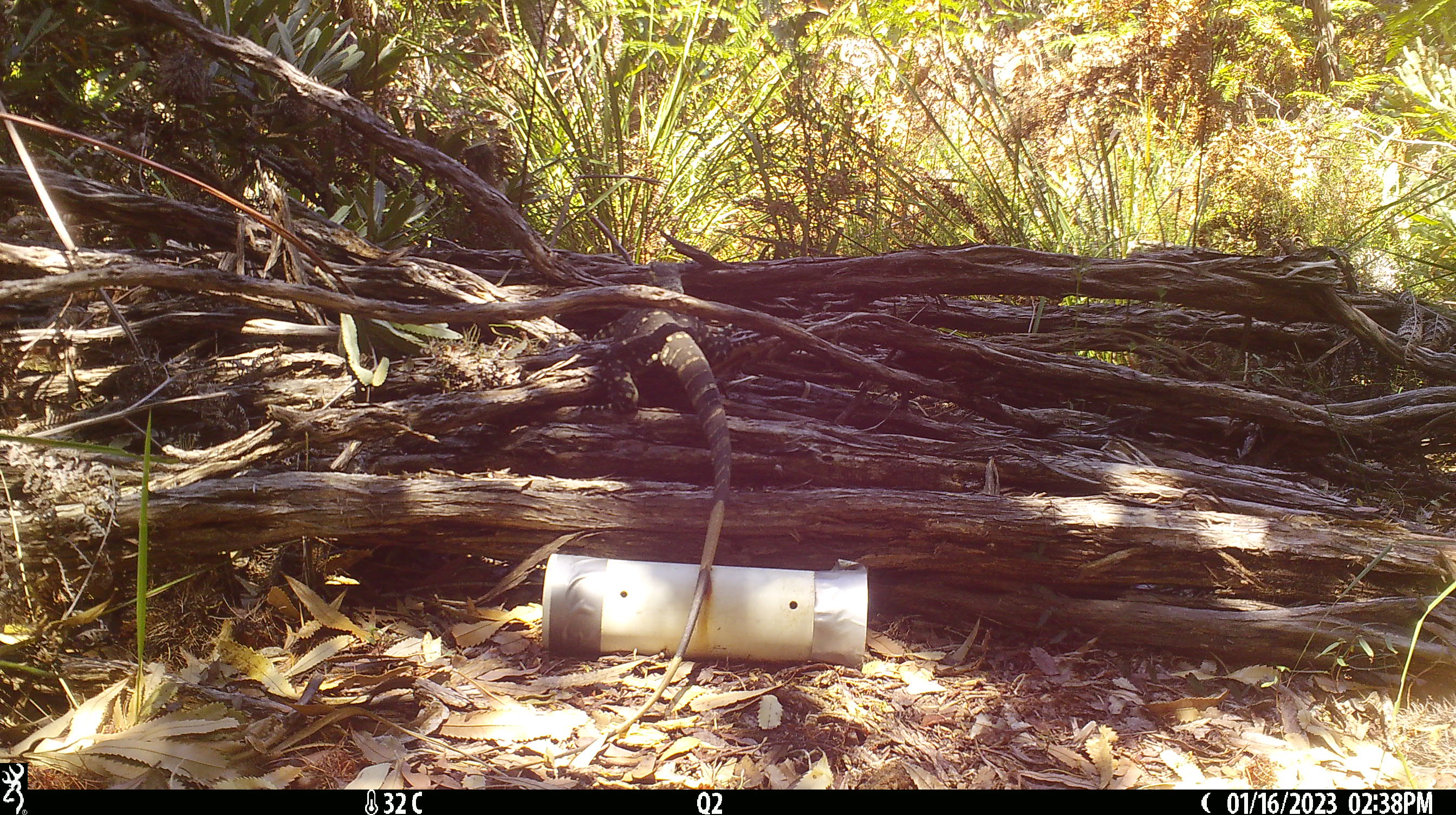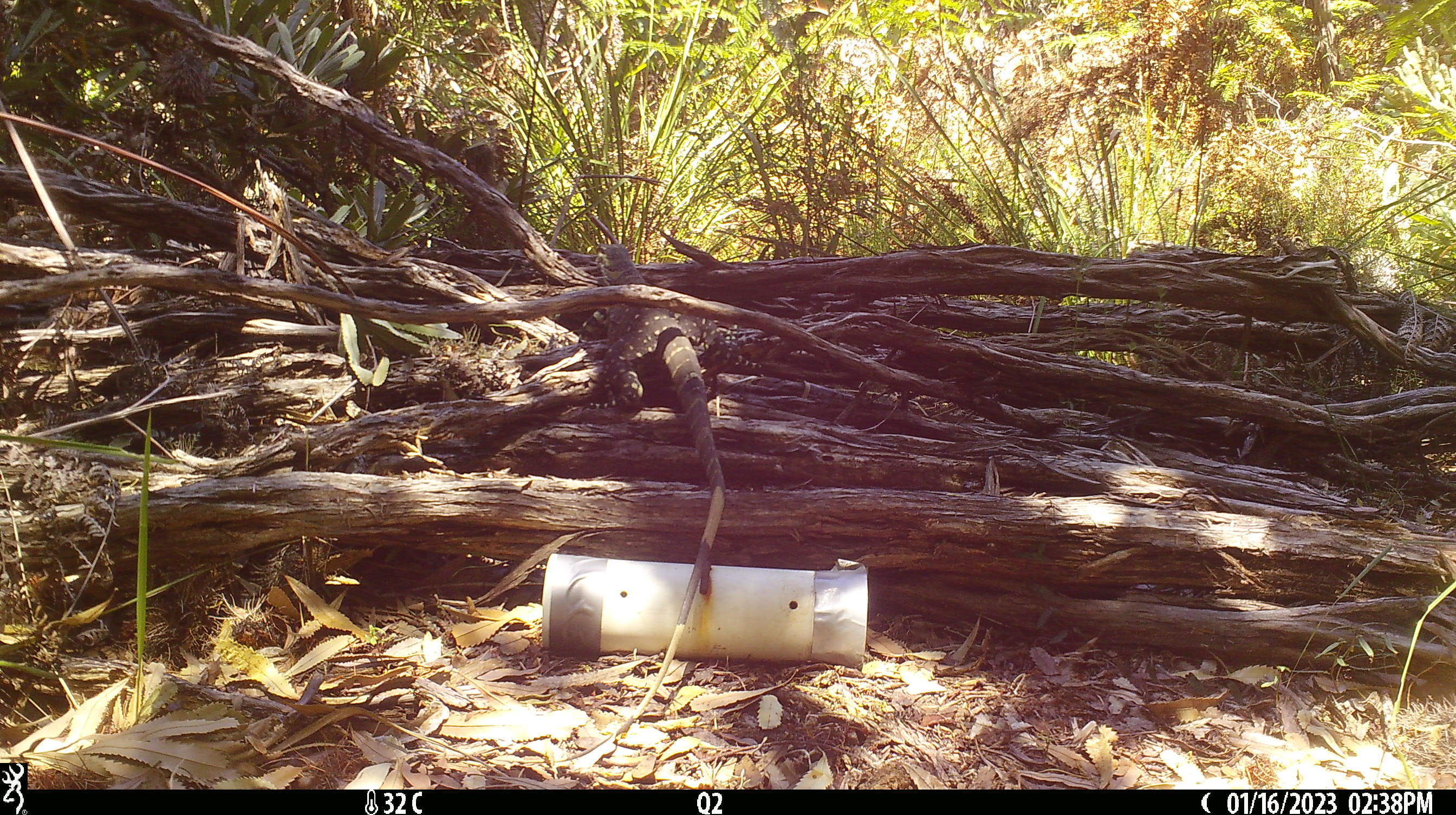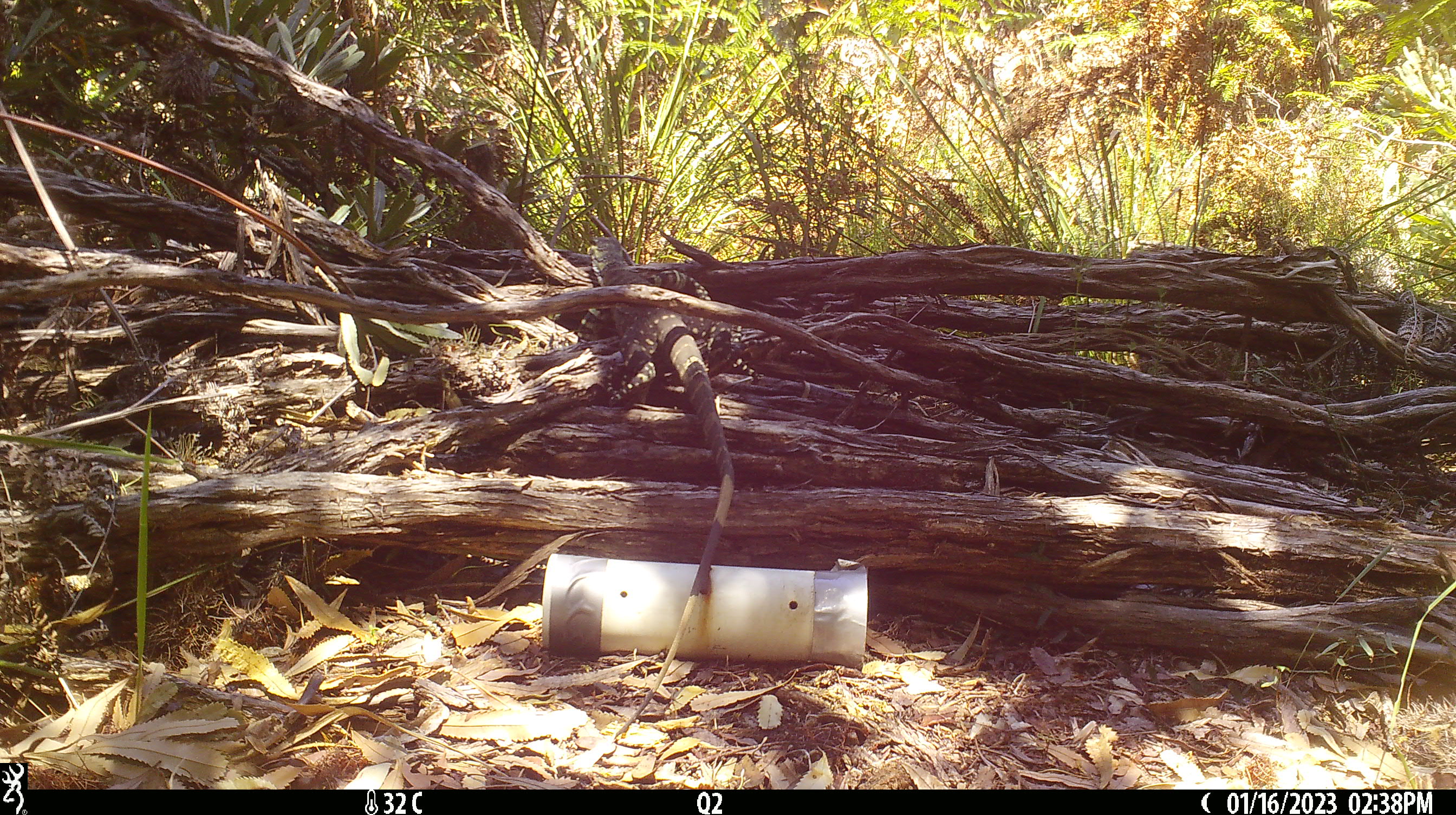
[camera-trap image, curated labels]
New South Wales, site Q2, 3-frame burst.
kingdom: Animalia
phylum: Chordata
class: Reptilia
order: Squamata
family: Varanidae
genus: Varanus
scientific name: Varanus varius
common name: lace monitor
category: goanna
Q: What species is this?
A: Goanna (lace monitor) (Varanus varius).